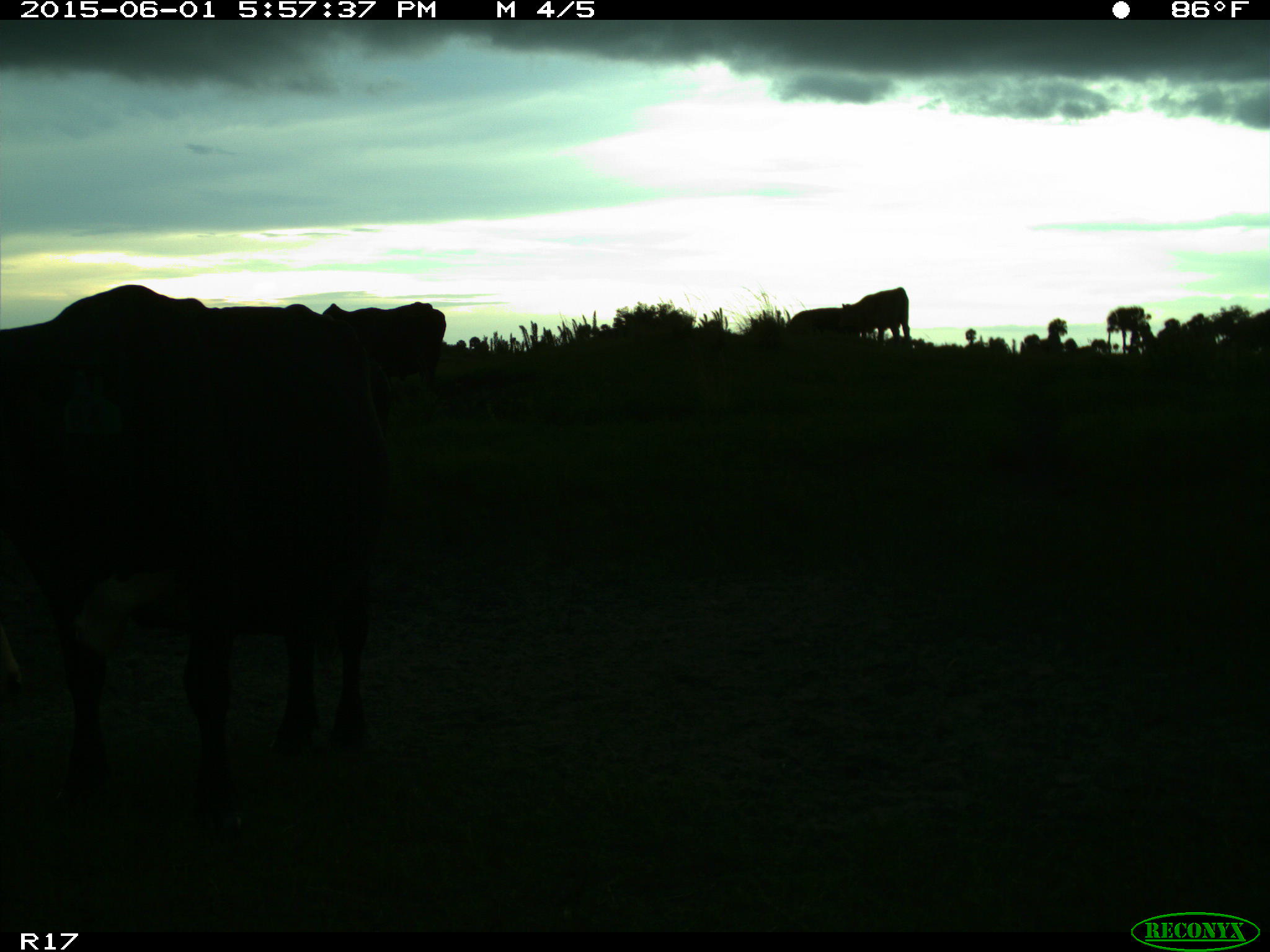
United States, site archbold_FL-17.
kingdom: Animalia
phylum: Chordata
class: Mammalia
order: Artiodactyla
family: Bovidae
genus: Bos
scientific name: Bos taurus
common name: domestic cow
Bos taurus (domestic cow).